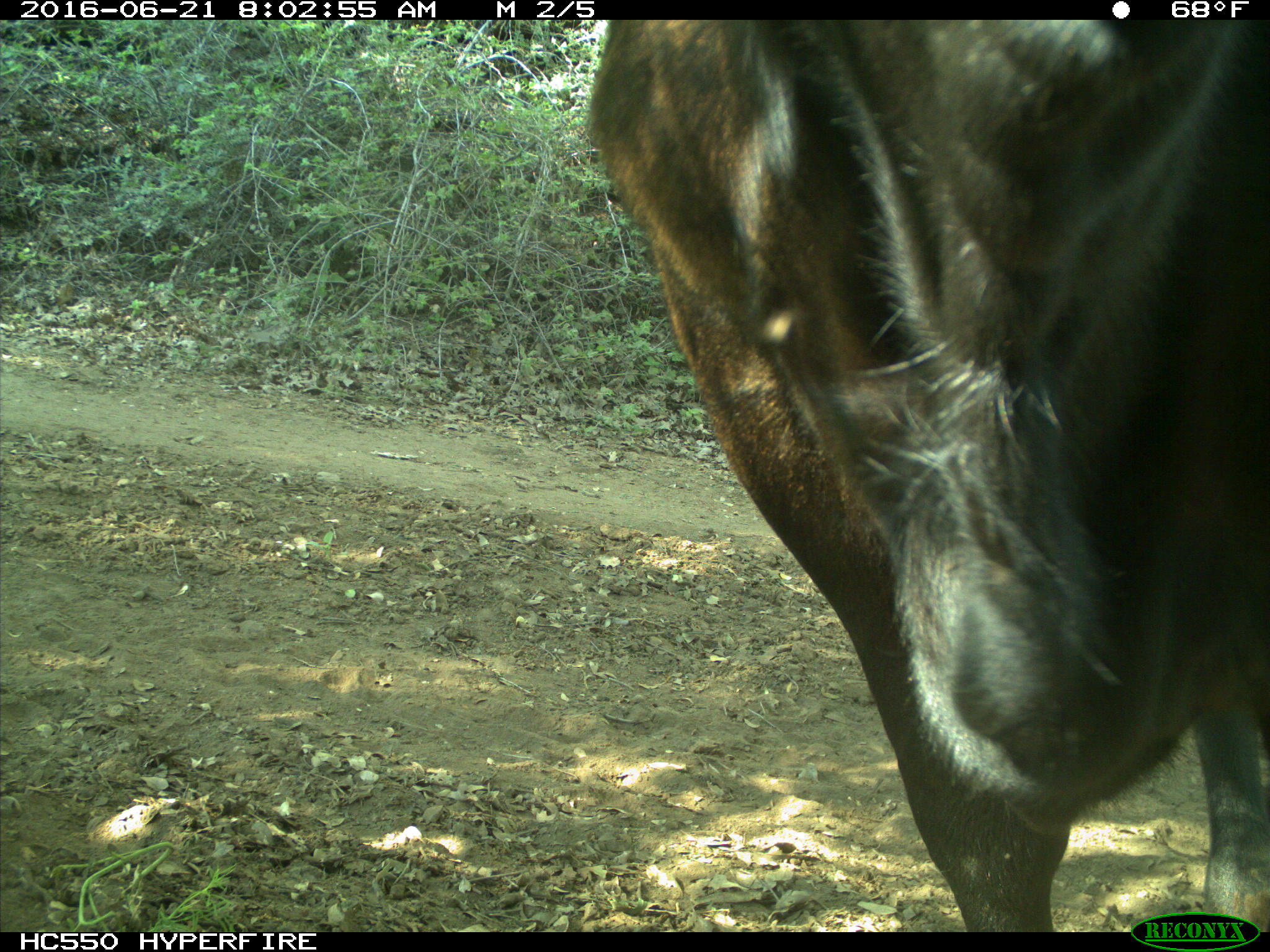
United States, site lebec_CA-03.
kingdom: Animalia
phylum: Chordata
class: Mammalia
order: Artiodactyla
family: Bovidae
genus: Bos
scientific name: Bos taurus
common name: domestic cow